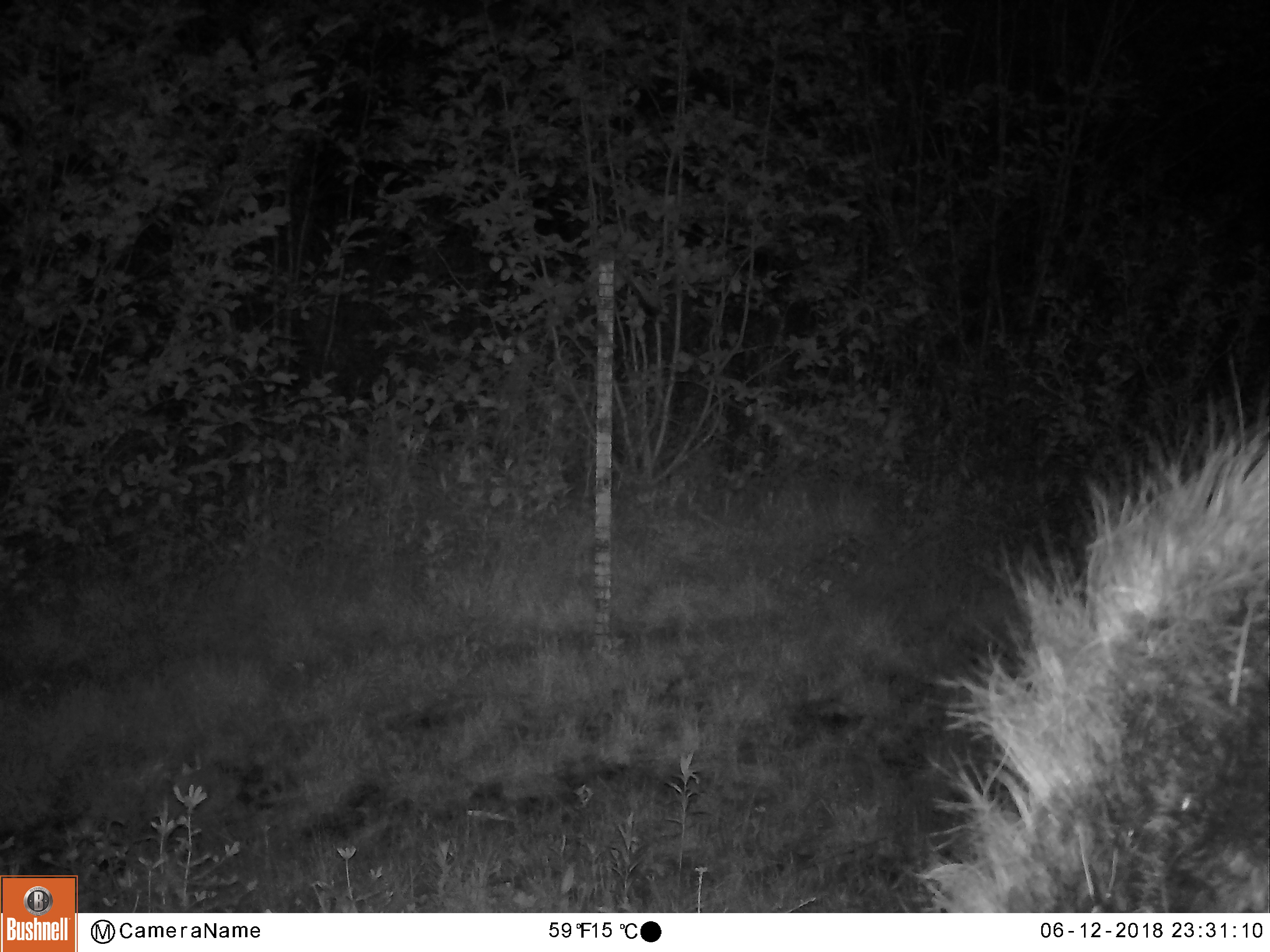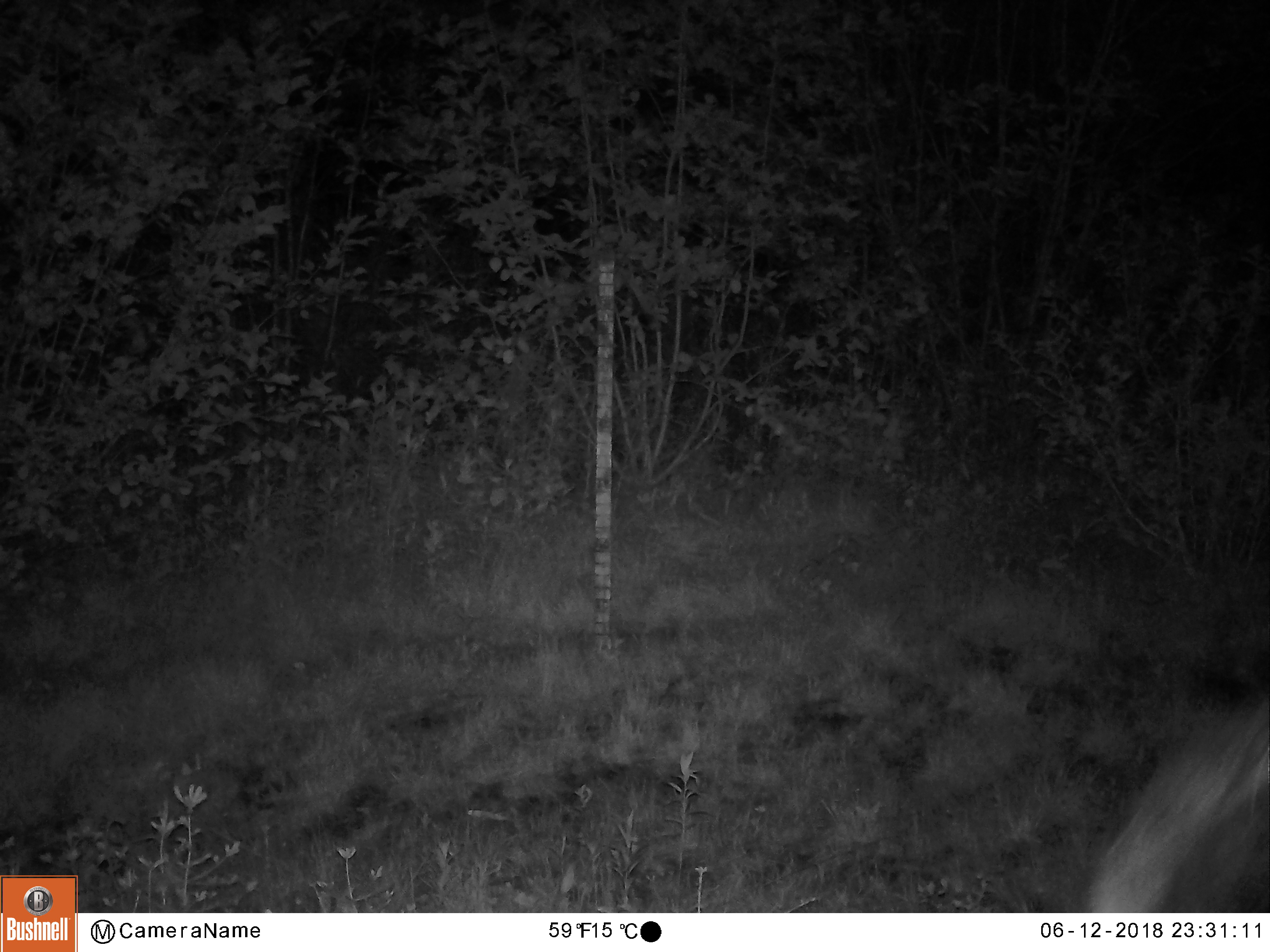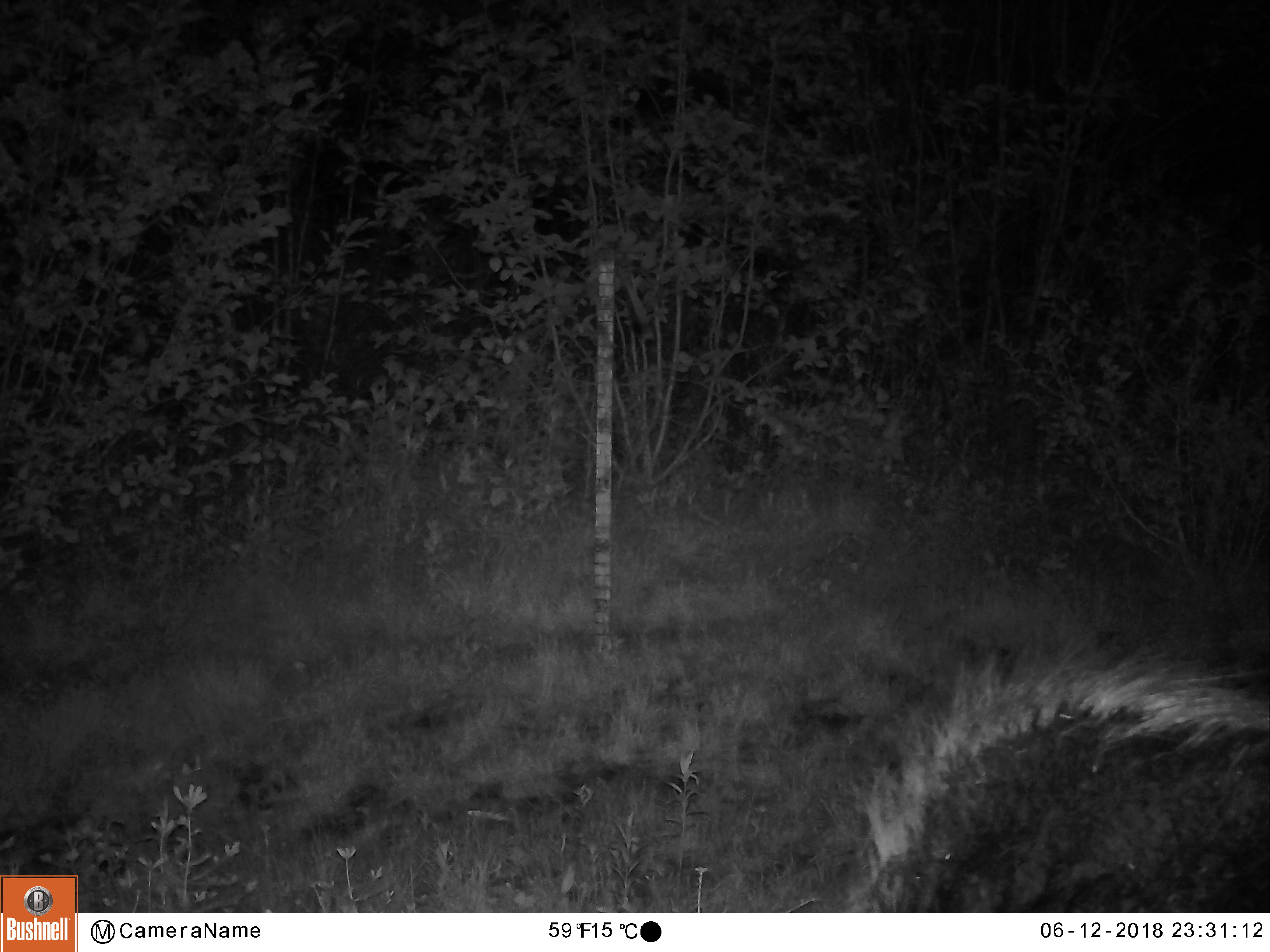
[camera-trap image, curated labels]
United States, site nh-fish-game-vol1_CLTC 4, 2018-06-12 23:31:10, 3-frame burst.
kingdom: Animalia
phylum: Chordata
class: Mammalia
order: Artiodactyla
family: Cervidae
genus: Alces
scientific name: Alces alces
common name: moose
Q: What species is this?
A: Moose (Alces alces).